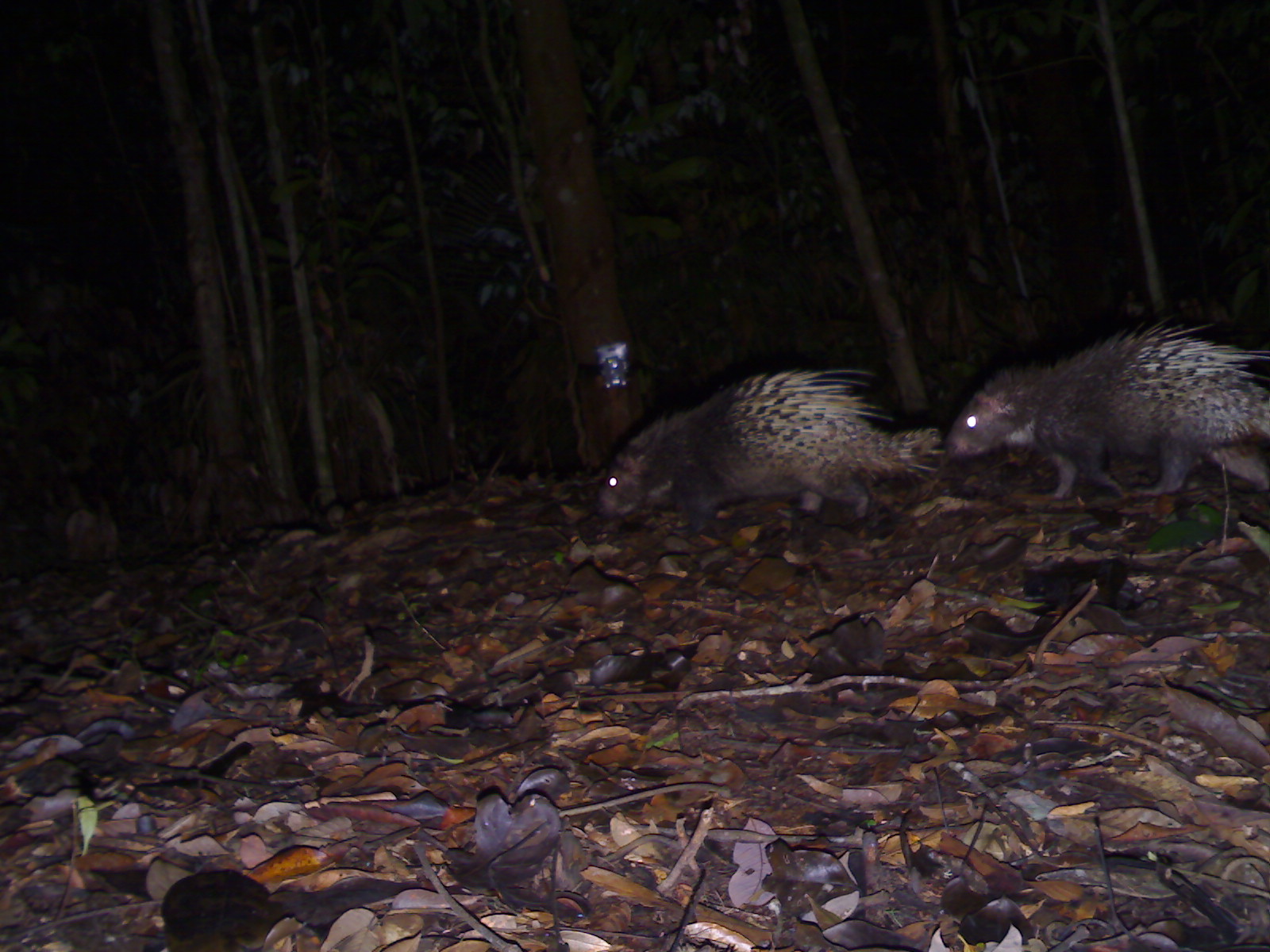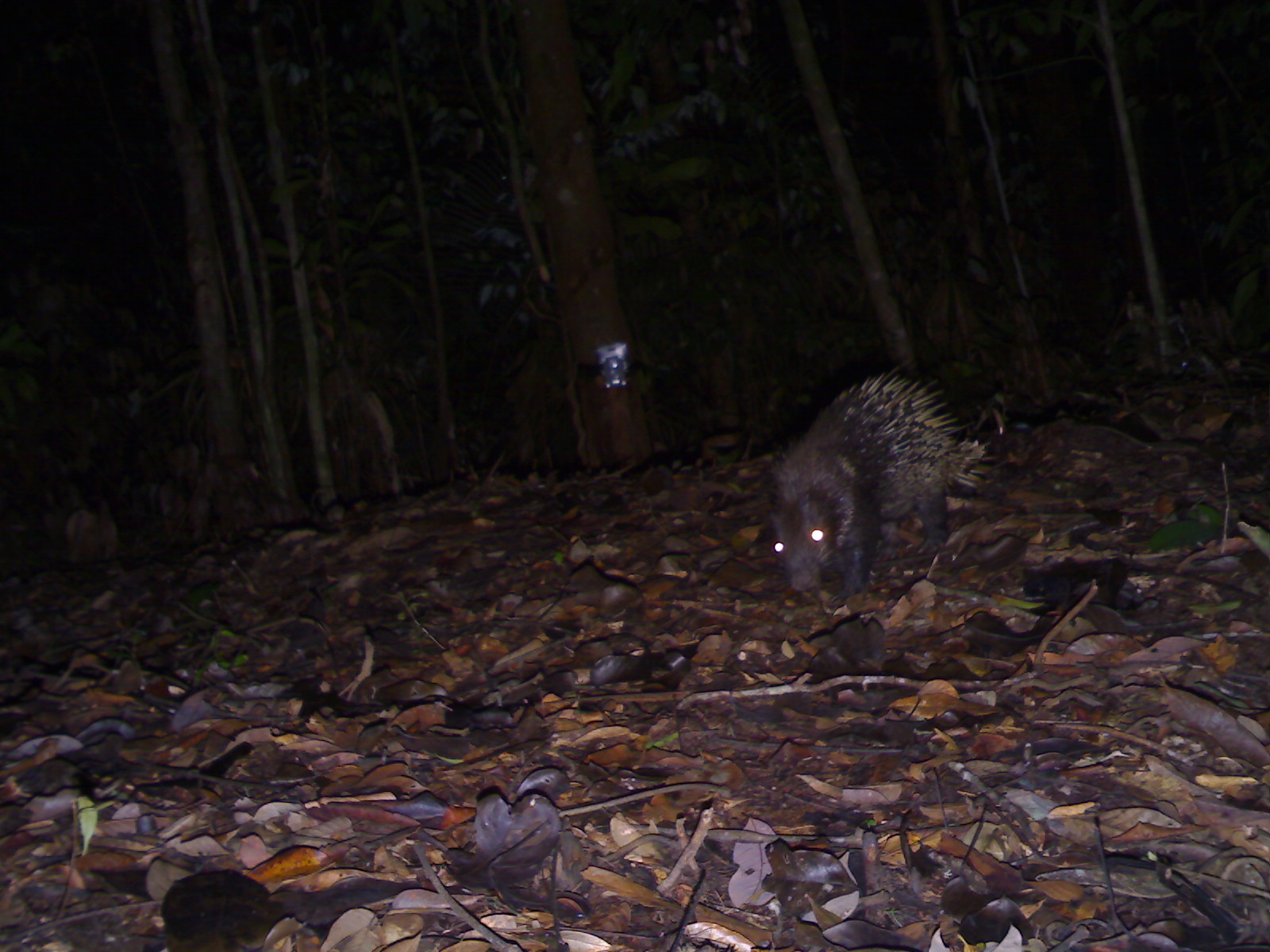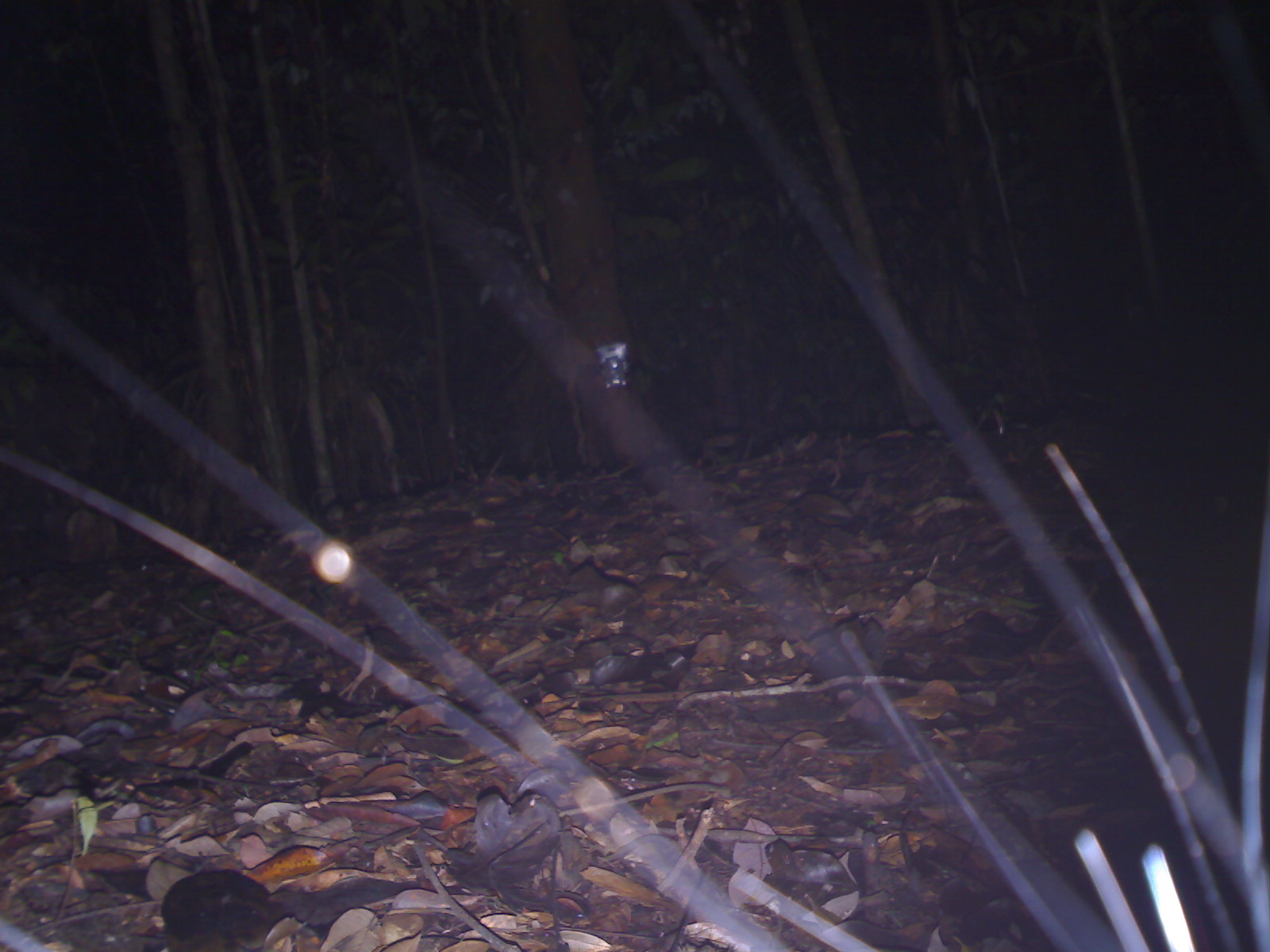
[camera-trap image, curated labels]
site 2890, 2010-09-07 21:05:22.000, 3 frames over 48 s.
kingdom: Animalia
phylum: Chordata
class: Mammalia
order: Rodentia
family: Hystricidae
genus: Hystrix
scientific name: Hystrix brachyura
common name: east asian porcupine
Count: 2.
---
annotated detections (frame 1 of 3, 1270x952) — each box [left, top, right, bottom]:
hystrix brachyura: [945, 317, 1268, 504]; [595, 365, 948, 534]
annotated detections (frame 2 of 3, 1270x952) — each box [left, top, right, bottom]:
hystrix brachyura: [764, 365, 998, 607]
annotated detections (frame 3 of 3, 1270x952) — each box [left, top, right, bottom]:
hystrix brachyura: [1, 1, 1269, 949]